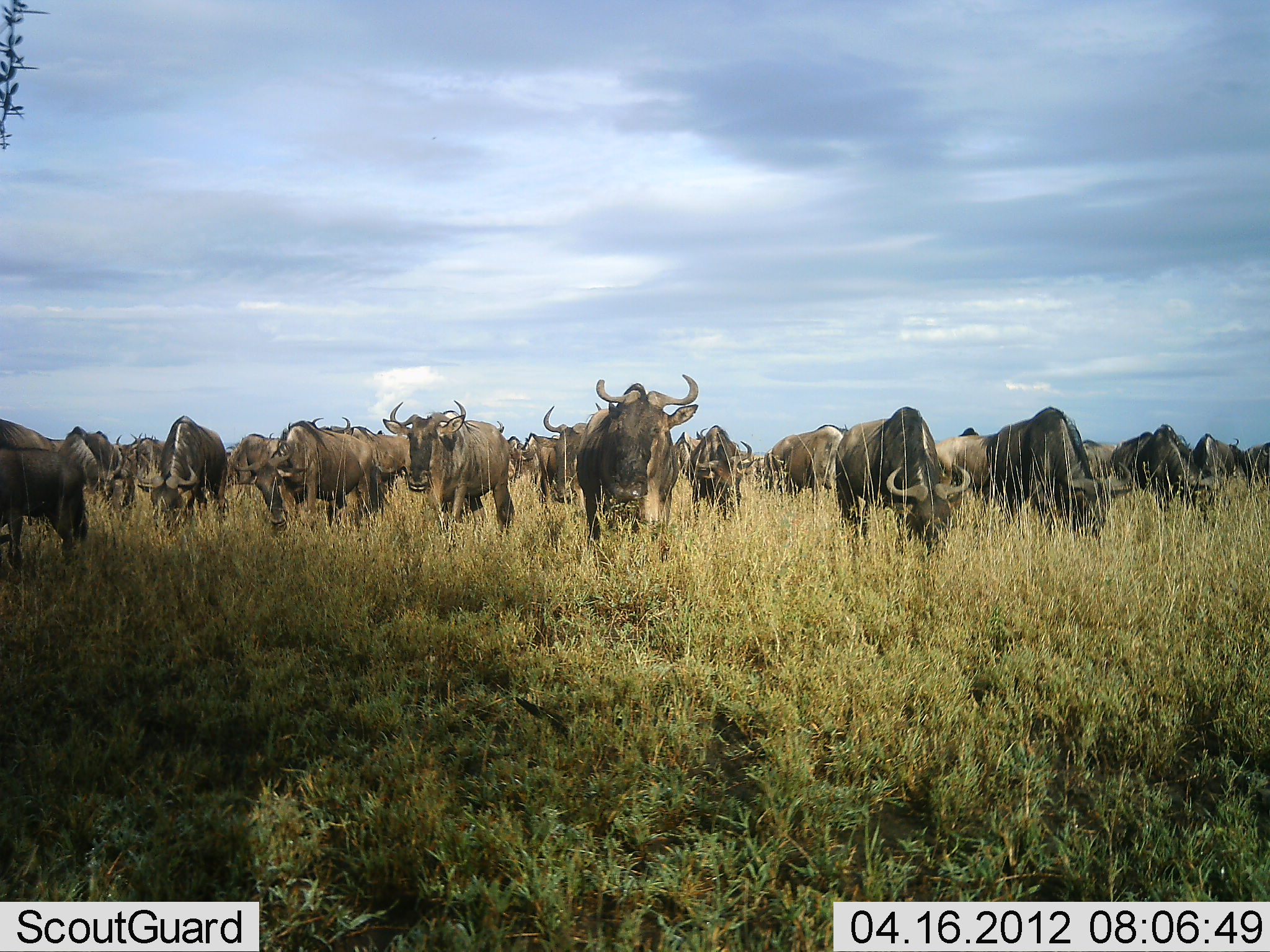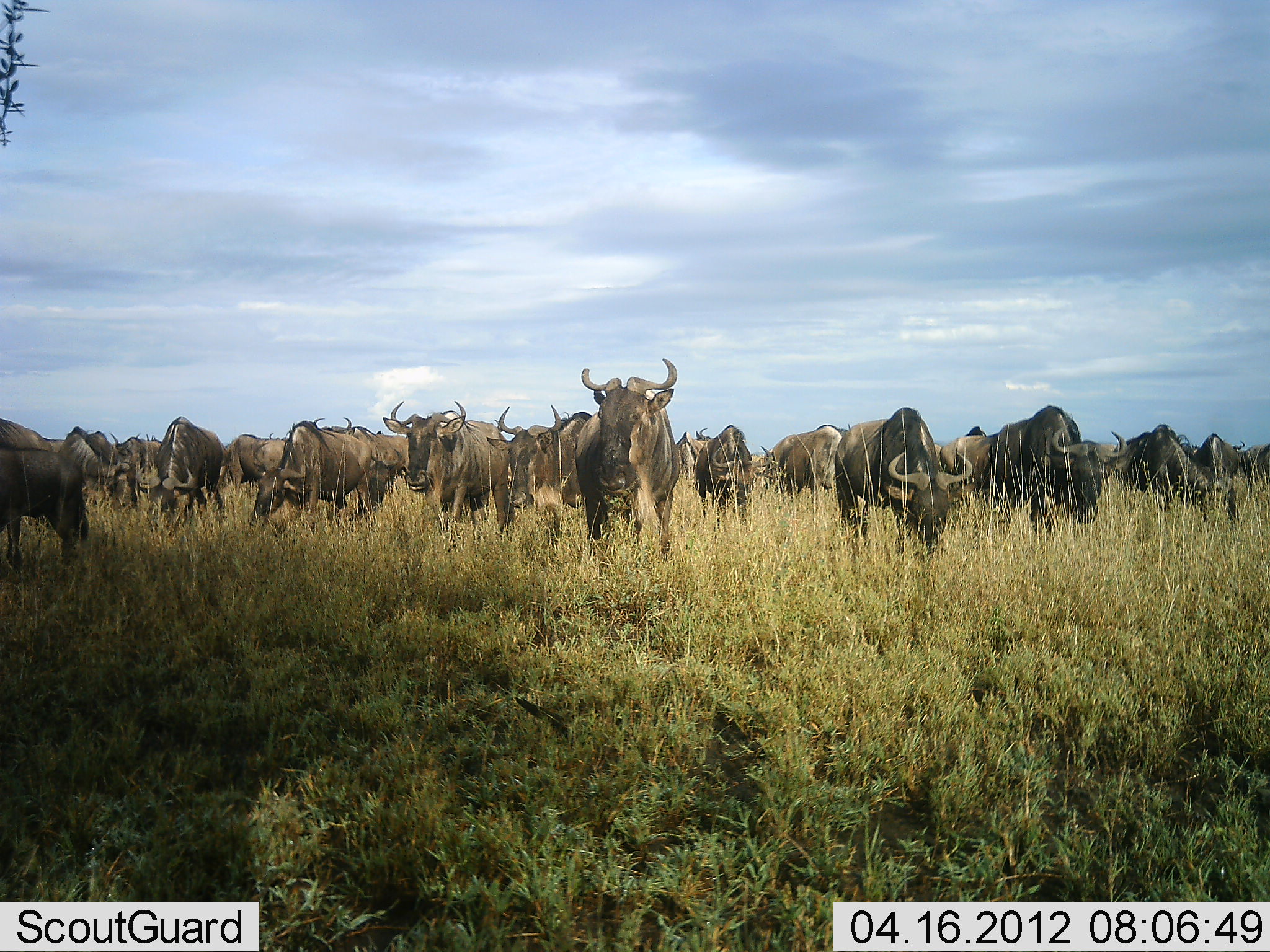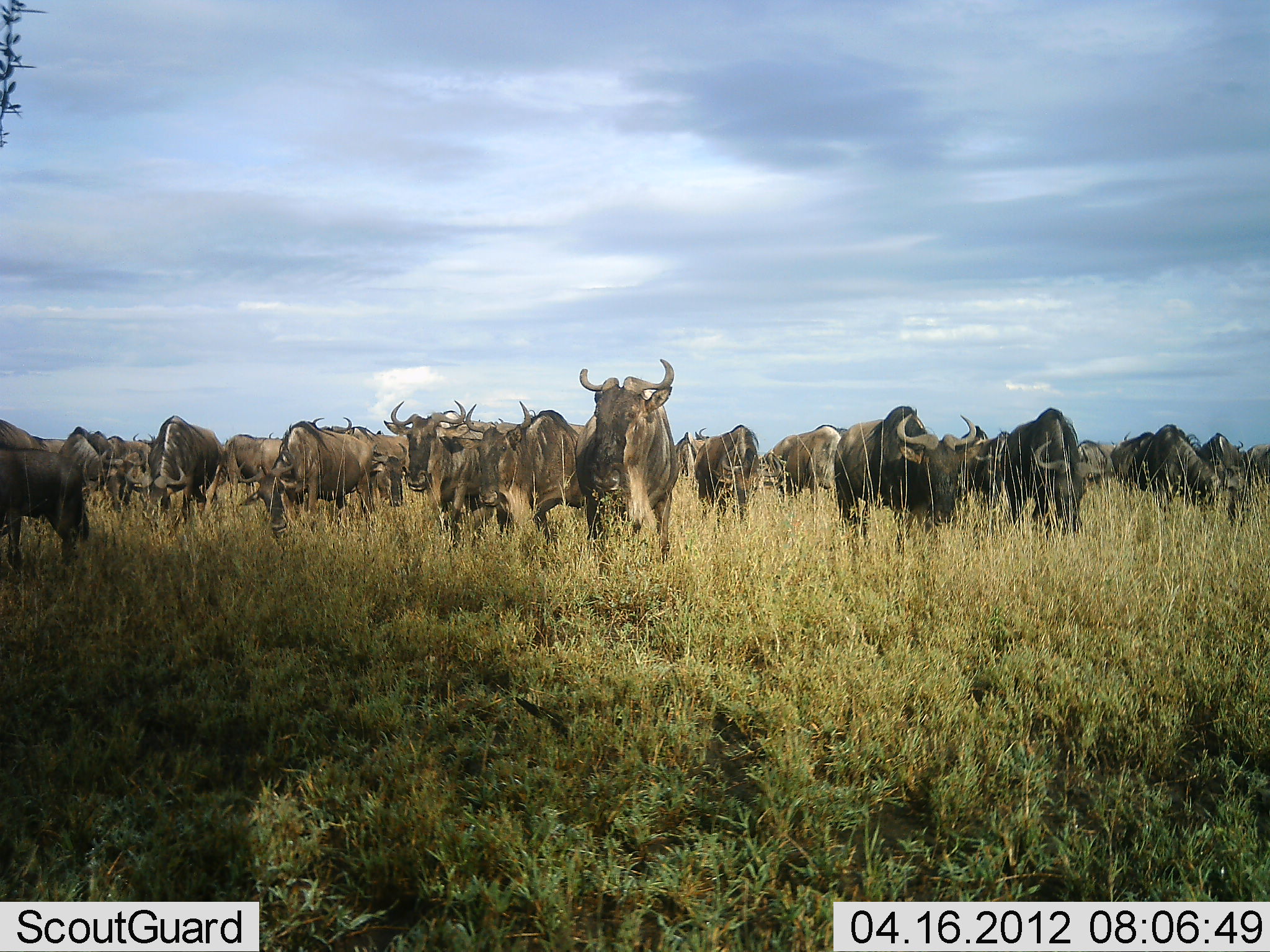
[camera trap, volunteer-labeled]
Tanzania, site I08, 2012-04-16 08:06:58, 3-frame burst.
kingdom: Animalia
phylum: Chordata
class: Mammalia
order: Artiodactyla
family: Bovidae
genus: Connochaetes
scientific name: Connochaetes taurinus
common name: blue wildebeest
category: wildebeest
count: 11-50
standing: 59%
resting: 6%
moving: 47%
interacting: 6%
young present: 0%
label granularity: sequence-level